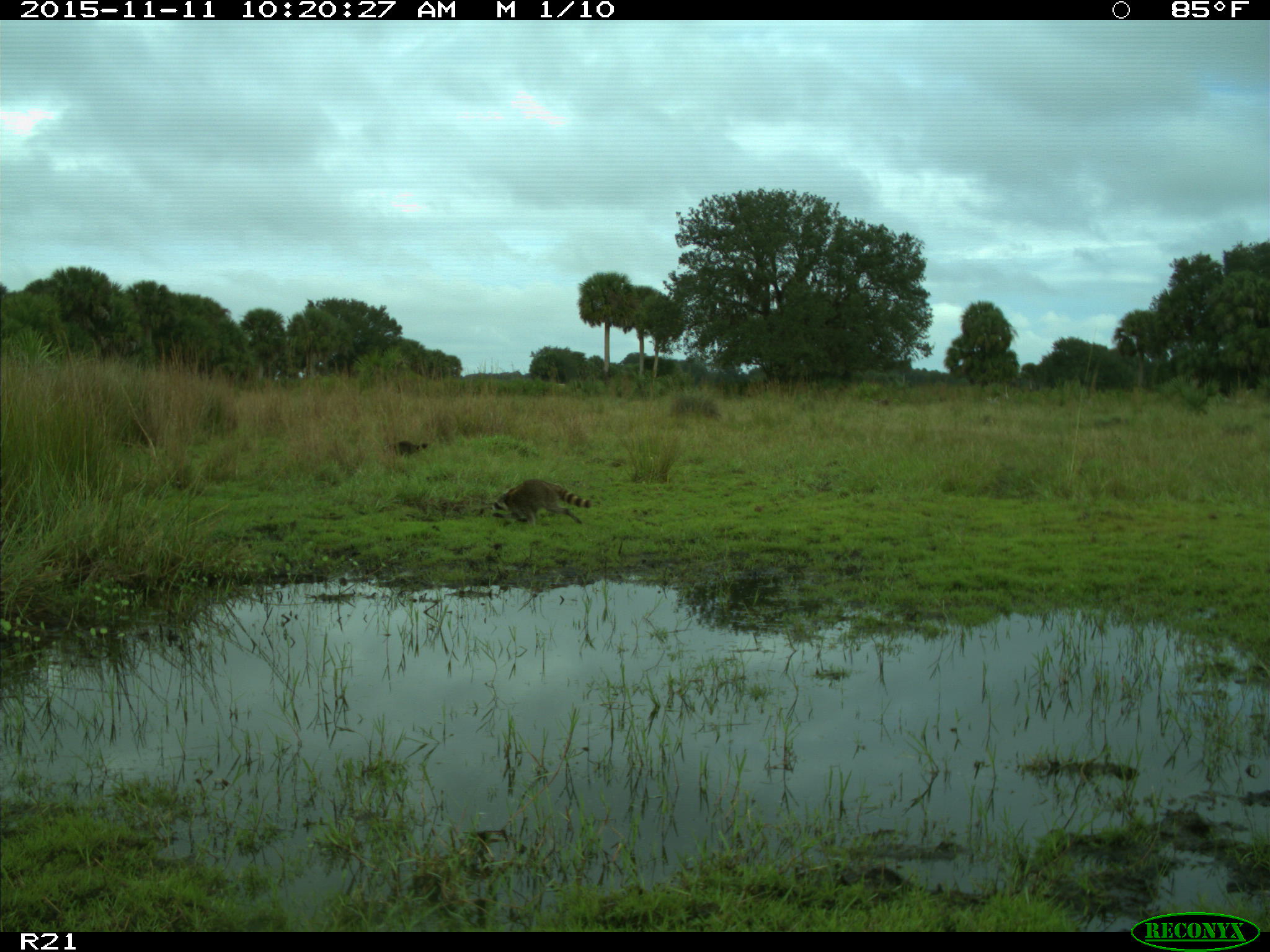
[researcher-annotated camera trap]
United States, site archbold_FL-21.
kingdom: Animalia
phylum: Chordata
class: Mammalia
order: Carnivora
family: Procyonidae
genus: Procyon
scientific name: Procyon lotor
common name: common raccoon